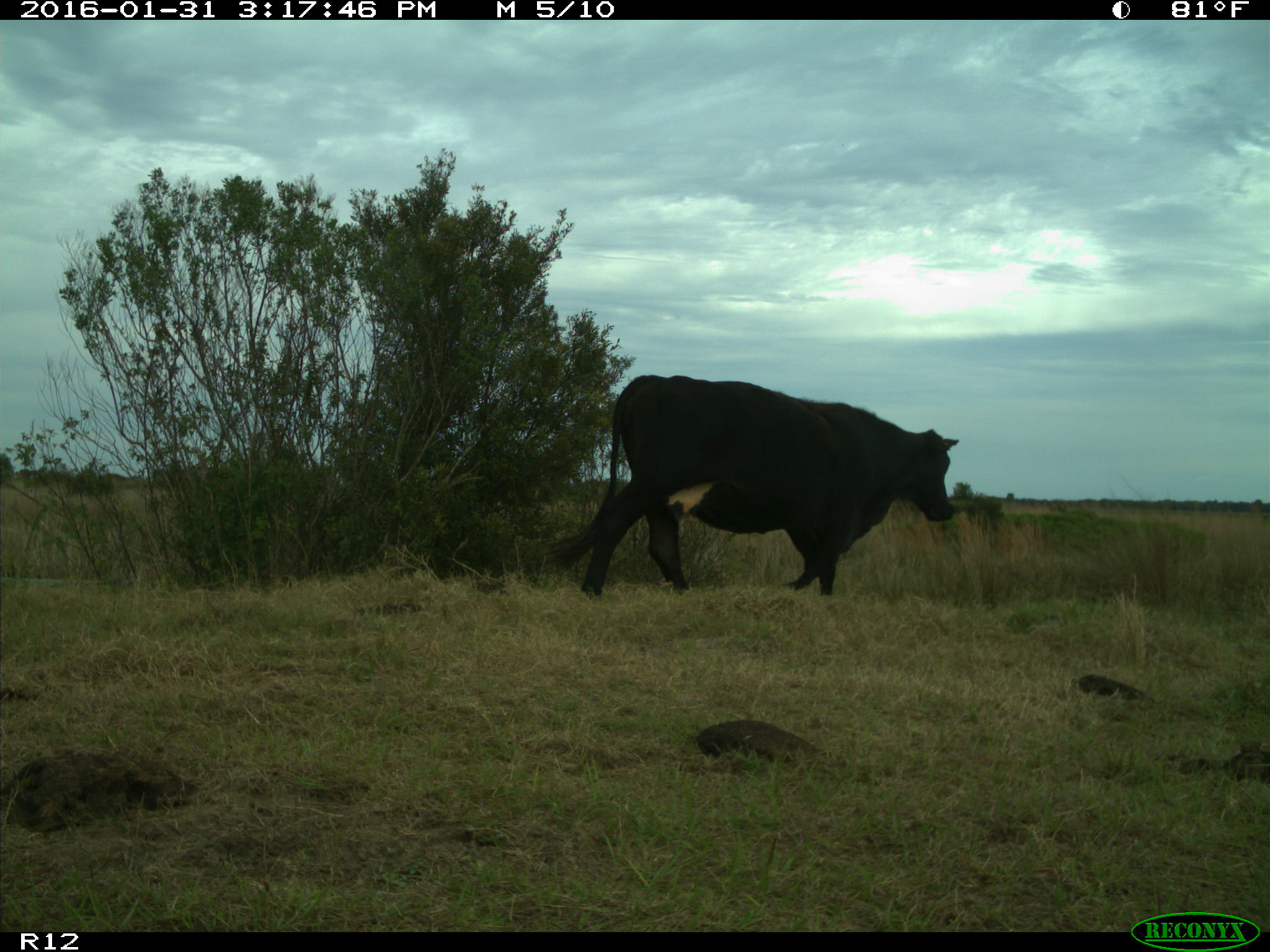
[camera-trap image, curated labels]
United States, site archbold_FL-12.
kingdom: Animalia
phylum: Chordata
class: Mammalia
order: Artiodactyla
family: Bovidae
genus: Bos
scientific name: Bos taurus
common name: domestic cow